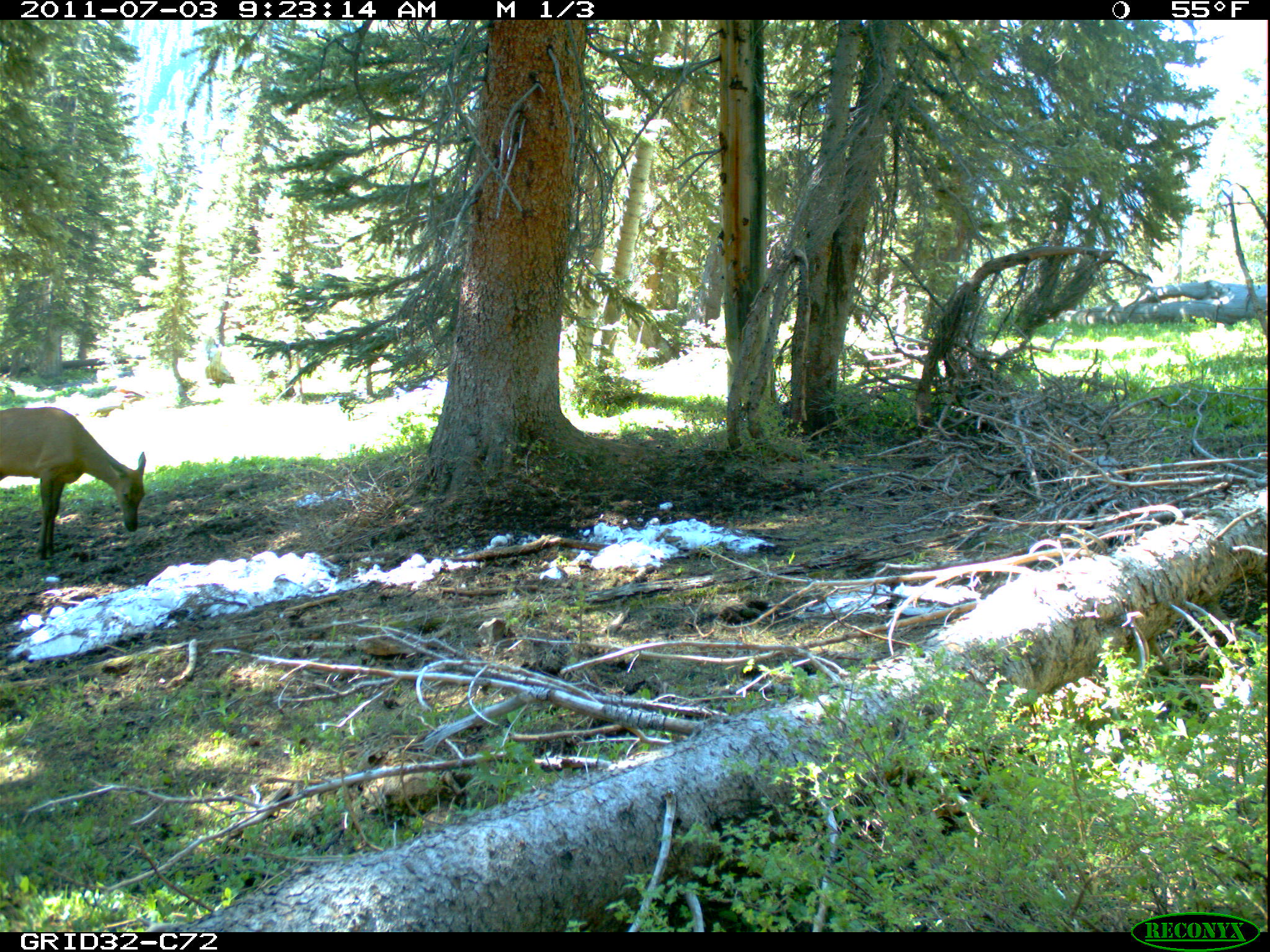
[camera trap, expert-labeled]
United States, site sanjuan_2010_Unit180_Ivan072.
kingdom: Animalia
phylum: Chordata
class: Mammalia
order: Artiodactyla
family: Cervidae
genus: Cervus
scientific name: Cervus elaphus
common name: red deer